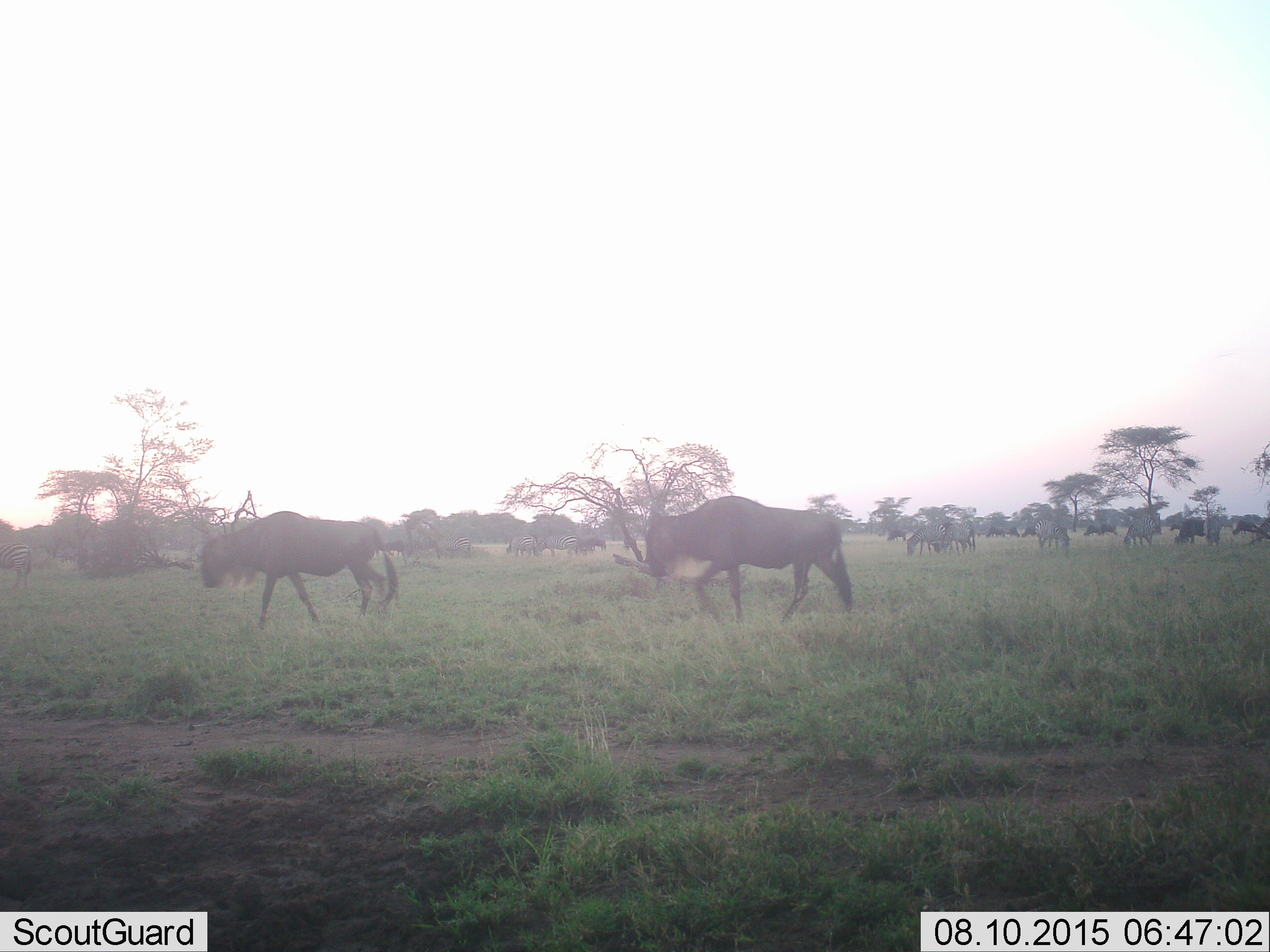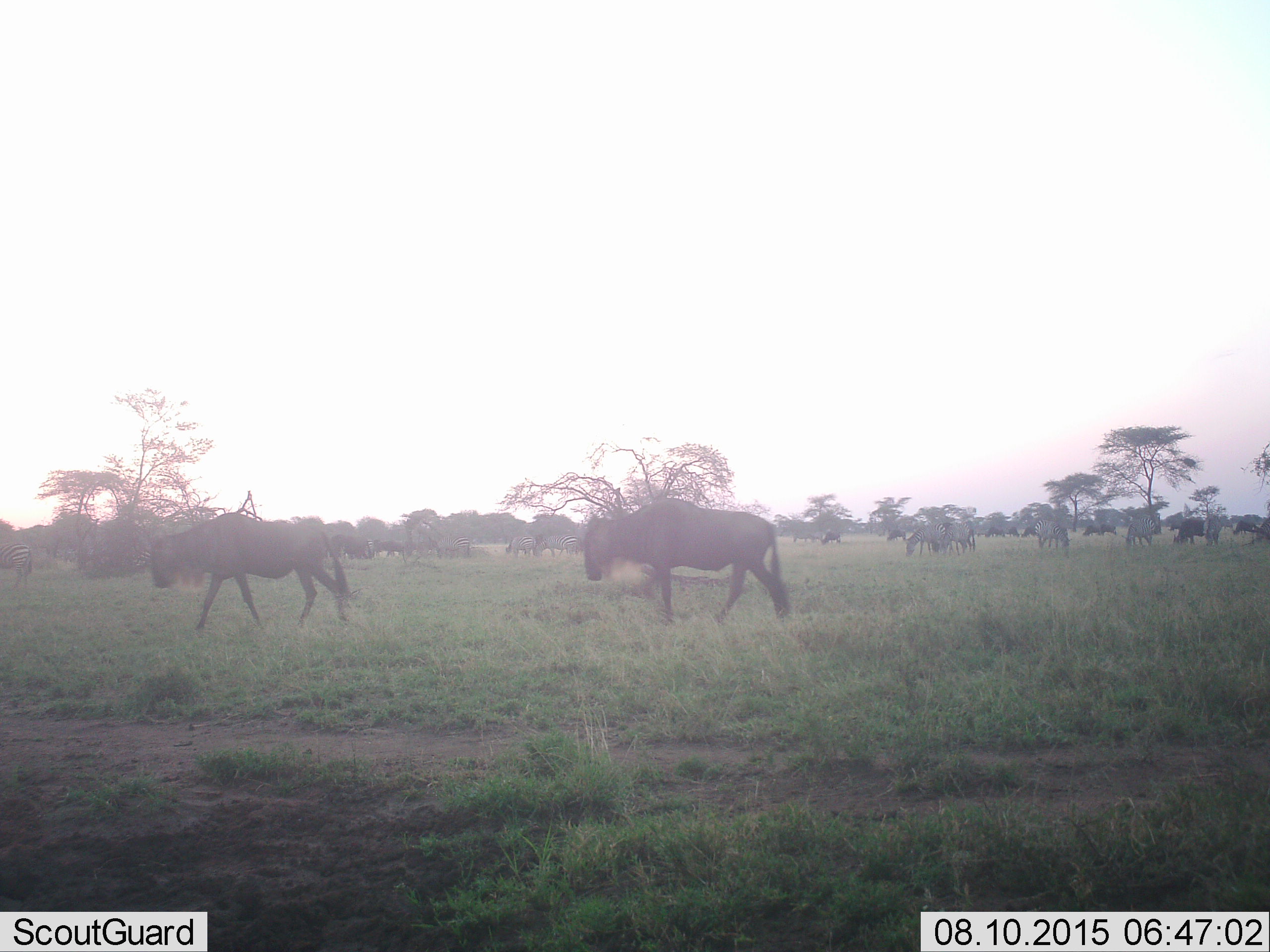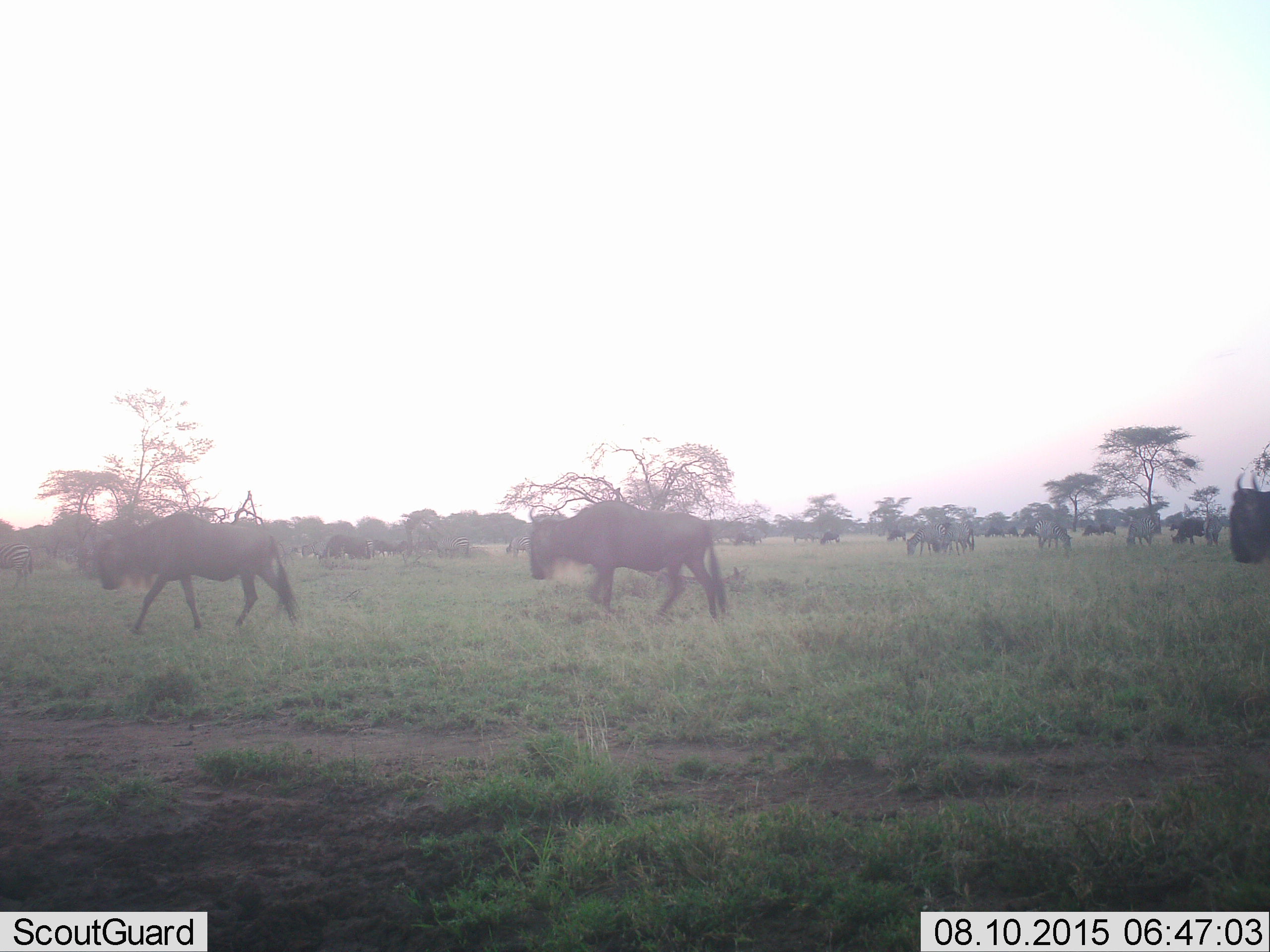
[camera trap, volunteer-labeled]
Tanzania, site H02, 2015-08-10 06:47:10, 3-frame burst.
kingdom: Animalia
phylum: Chordata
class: Mammalia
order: Artiodactyla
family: Bovidae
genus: Connochaetes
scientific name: Connochaetes taurinus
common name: blue wildebeest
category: wildebeest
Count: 11-50.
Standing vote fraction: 40%.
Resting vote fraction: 0%.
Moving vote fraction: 90%.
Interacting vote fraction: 0%.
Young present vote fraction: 0%.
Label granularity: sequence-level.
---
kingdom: Animalia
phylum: Chordata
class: Mammalia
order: Perissodactyla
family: Equidae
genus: Equus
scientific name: Equus quagga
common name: plains zebra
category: zebra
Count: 11-50.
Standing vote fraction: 50%.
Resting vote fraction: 0%.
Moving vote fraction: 38%.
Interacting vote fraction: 0%.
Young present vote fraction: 0%.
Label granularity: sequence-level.